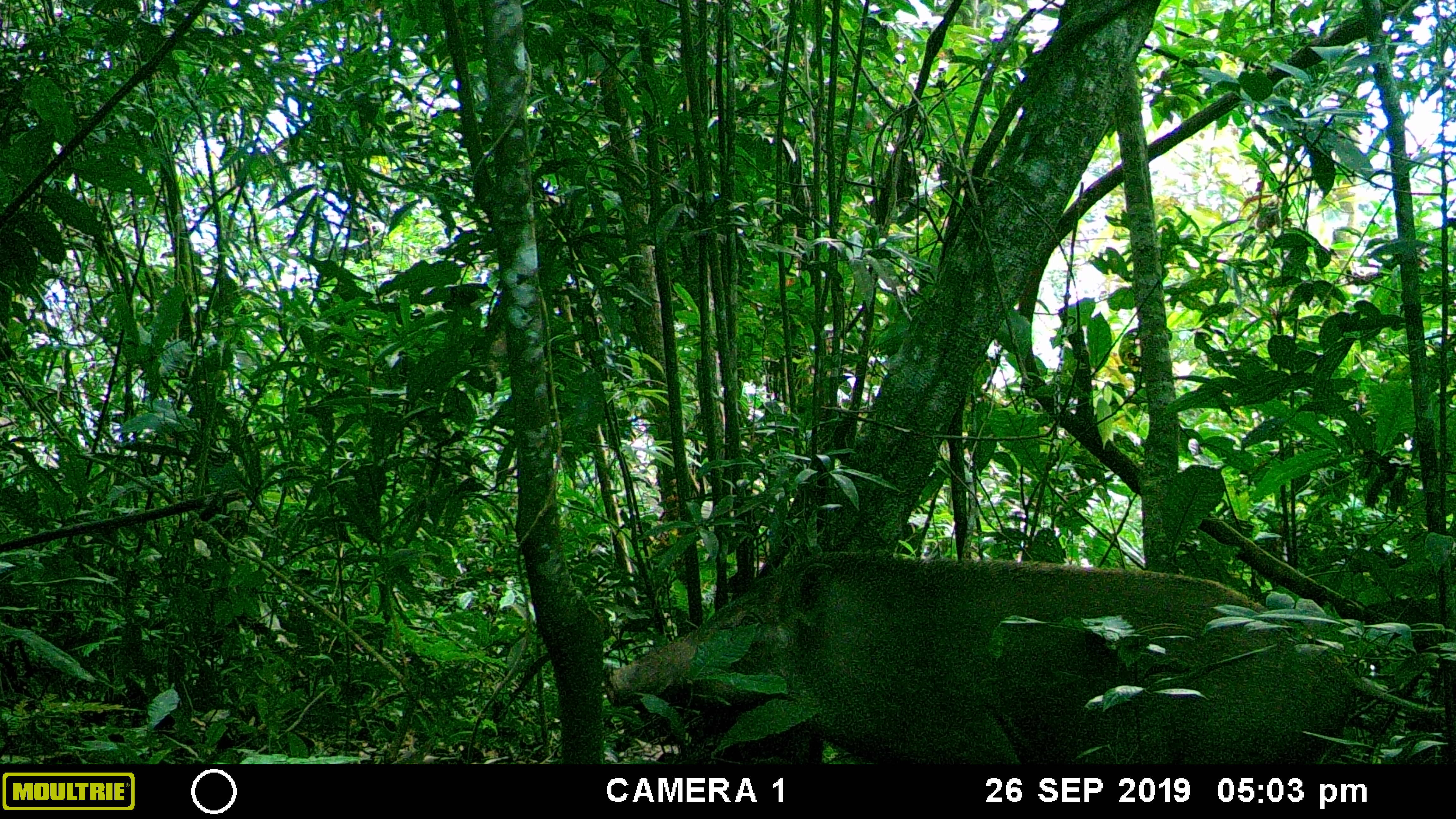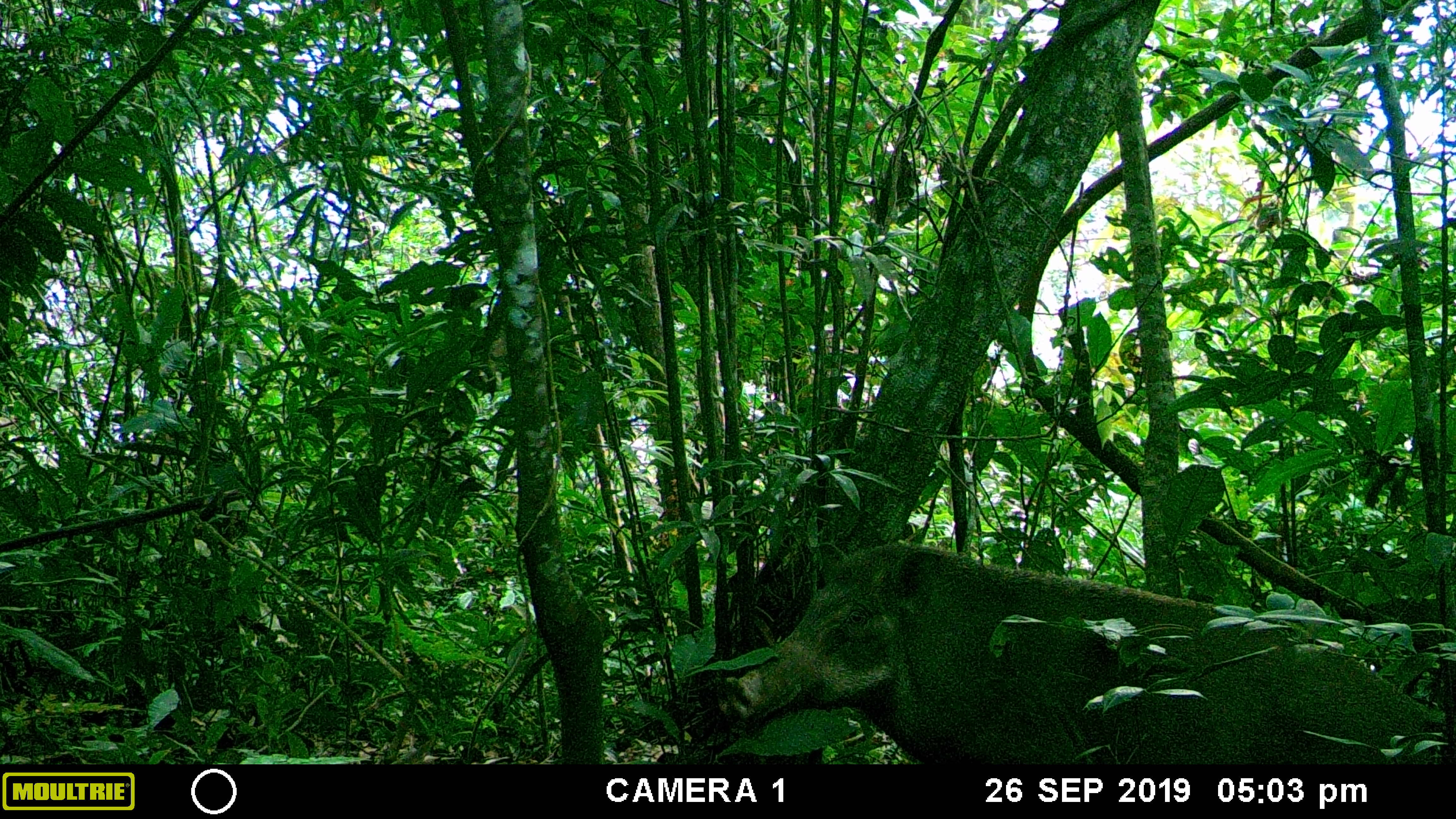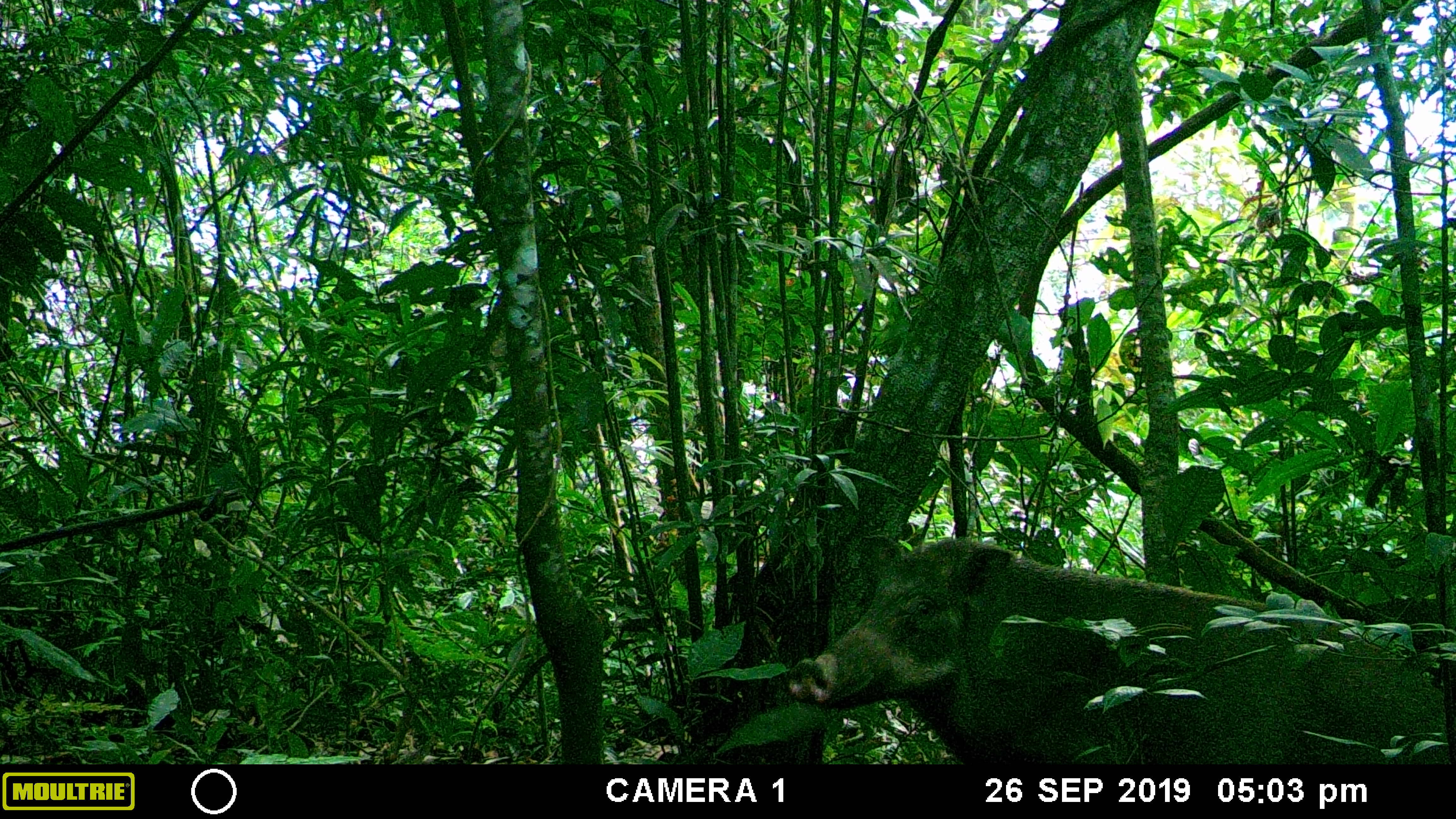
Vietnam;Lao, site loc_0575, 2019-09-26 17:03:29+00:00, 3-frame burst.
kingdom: Animalia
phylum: Chordata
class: Mammalia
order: Artiodactyla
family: Suidae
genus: Sus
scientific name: Sus scrofa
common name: eurasian wild pig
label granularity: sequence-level